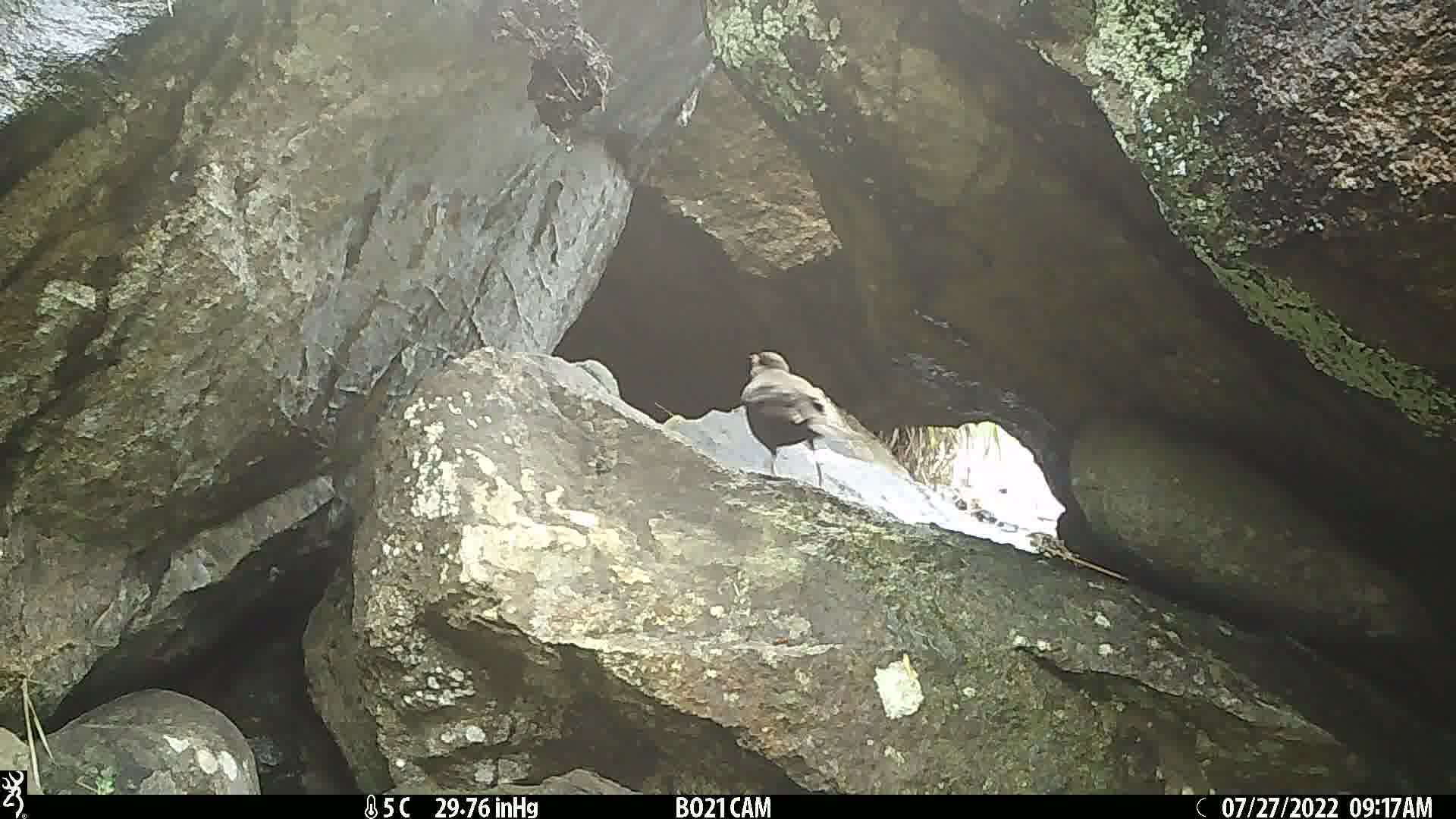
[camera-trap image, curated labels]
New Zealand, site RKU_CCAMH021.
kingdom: Animalia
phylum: Chordata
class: Aves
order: Passeriformes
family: Turdidae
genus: Turdus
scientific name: Turdus merula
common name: eurasian blackbird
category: blackbird